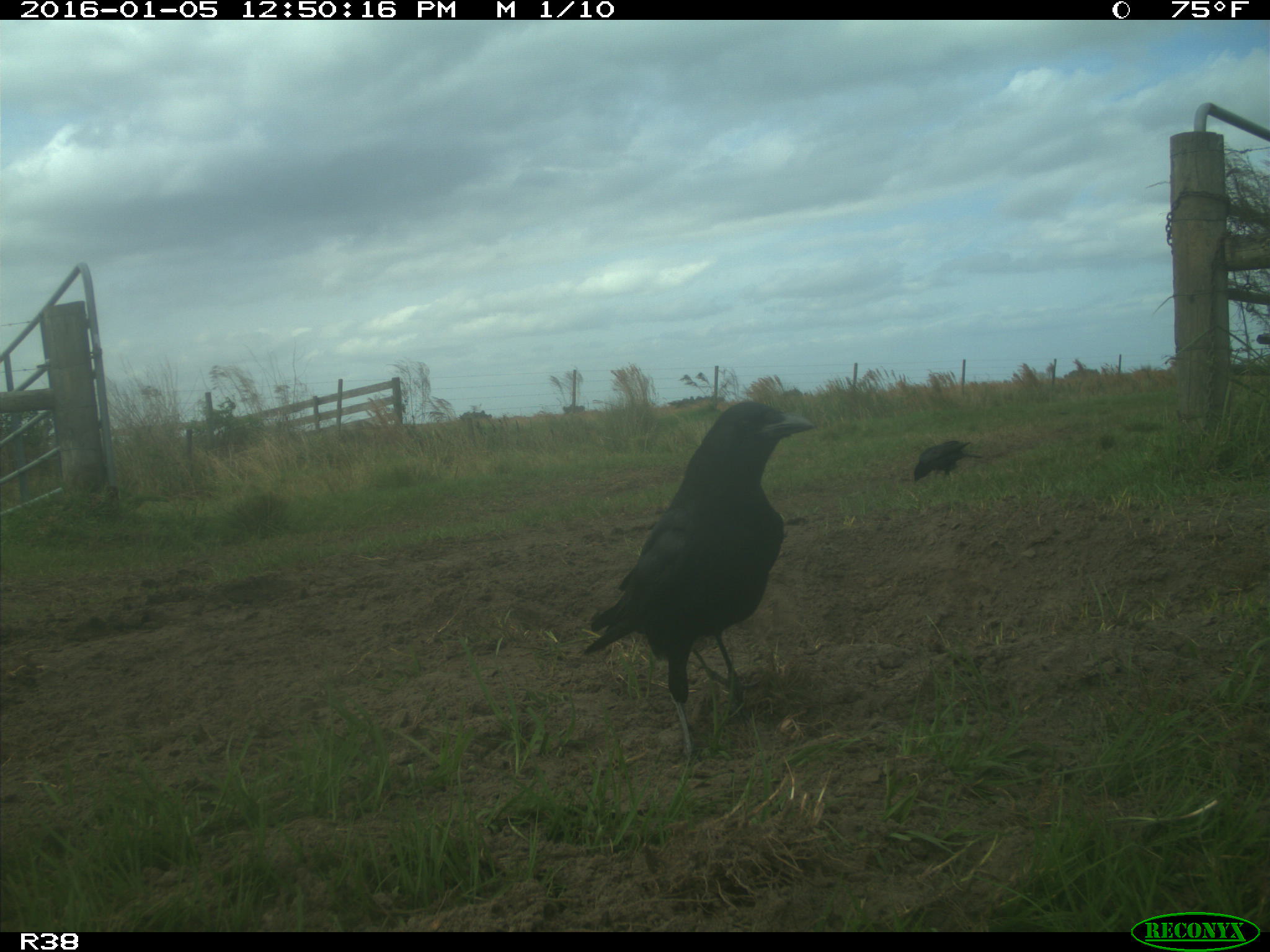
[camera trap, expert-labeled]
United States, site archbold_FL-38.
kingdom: Animalia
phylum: Chordata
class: Aves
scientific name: Aves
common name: birds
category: unidentified bird